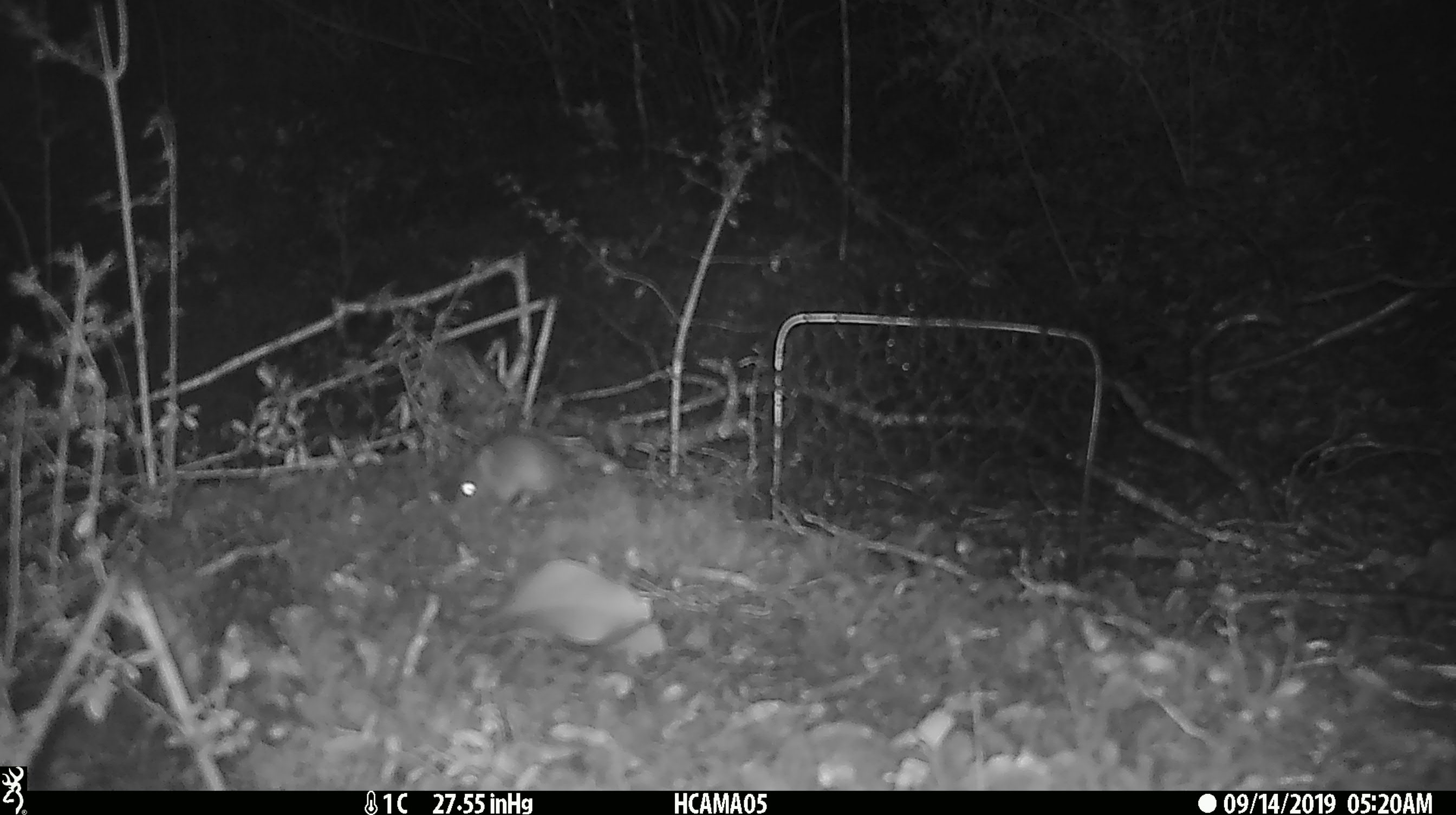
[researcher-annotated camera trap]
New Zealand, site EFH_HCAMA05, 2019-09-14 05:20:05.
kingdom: Animalia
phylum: Chordata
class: Mammalia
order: Rodentia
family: Muridae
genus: Mus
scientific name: Mus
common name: mouse